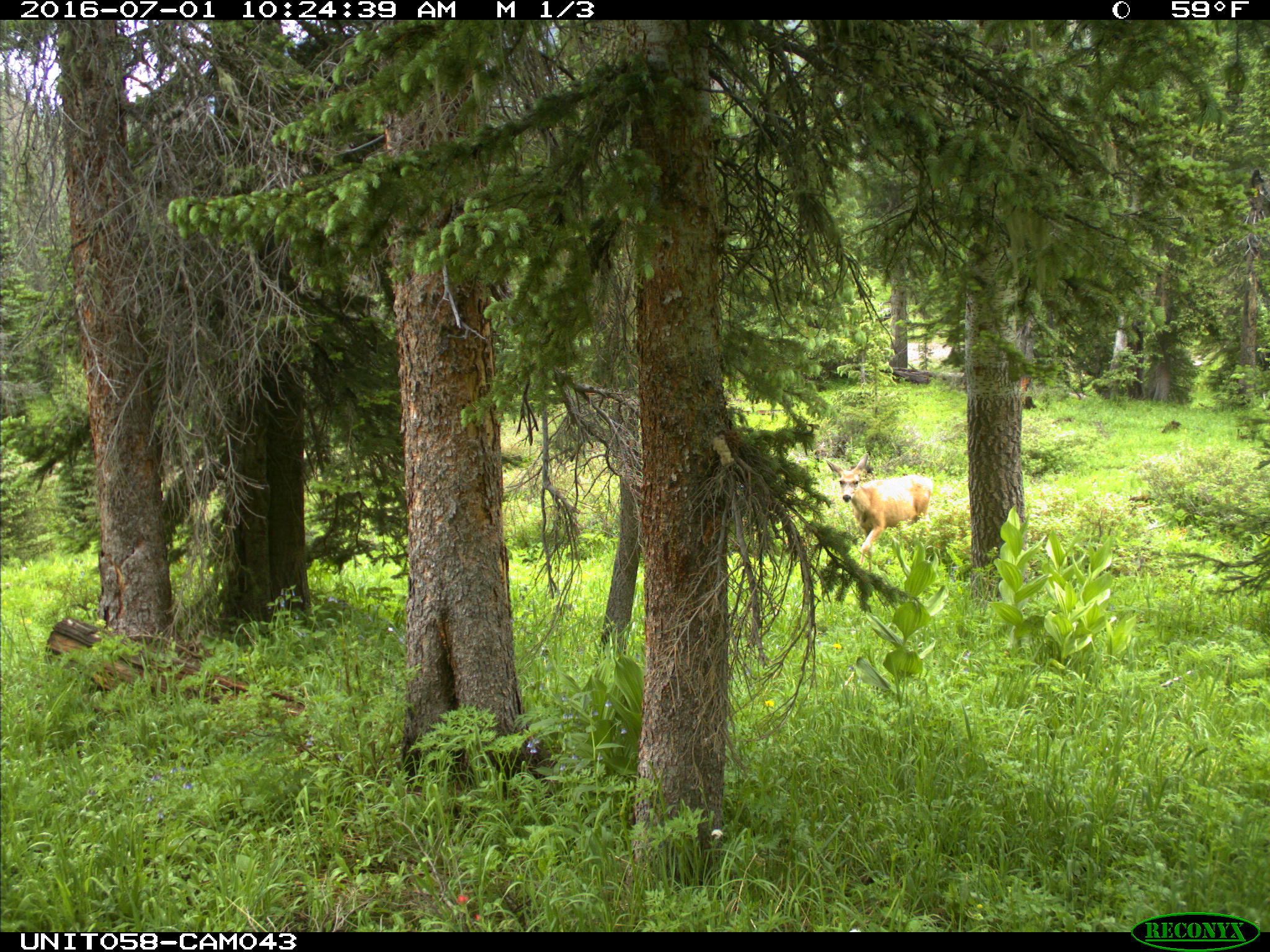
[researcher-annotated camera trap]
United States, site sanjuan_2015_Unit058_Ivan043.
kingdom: Animalia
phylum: Chordata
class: Mammalia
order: Artiodactyla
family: Cervidae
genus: Odocoileus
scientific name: Odocoileus hemionus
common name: mule deer